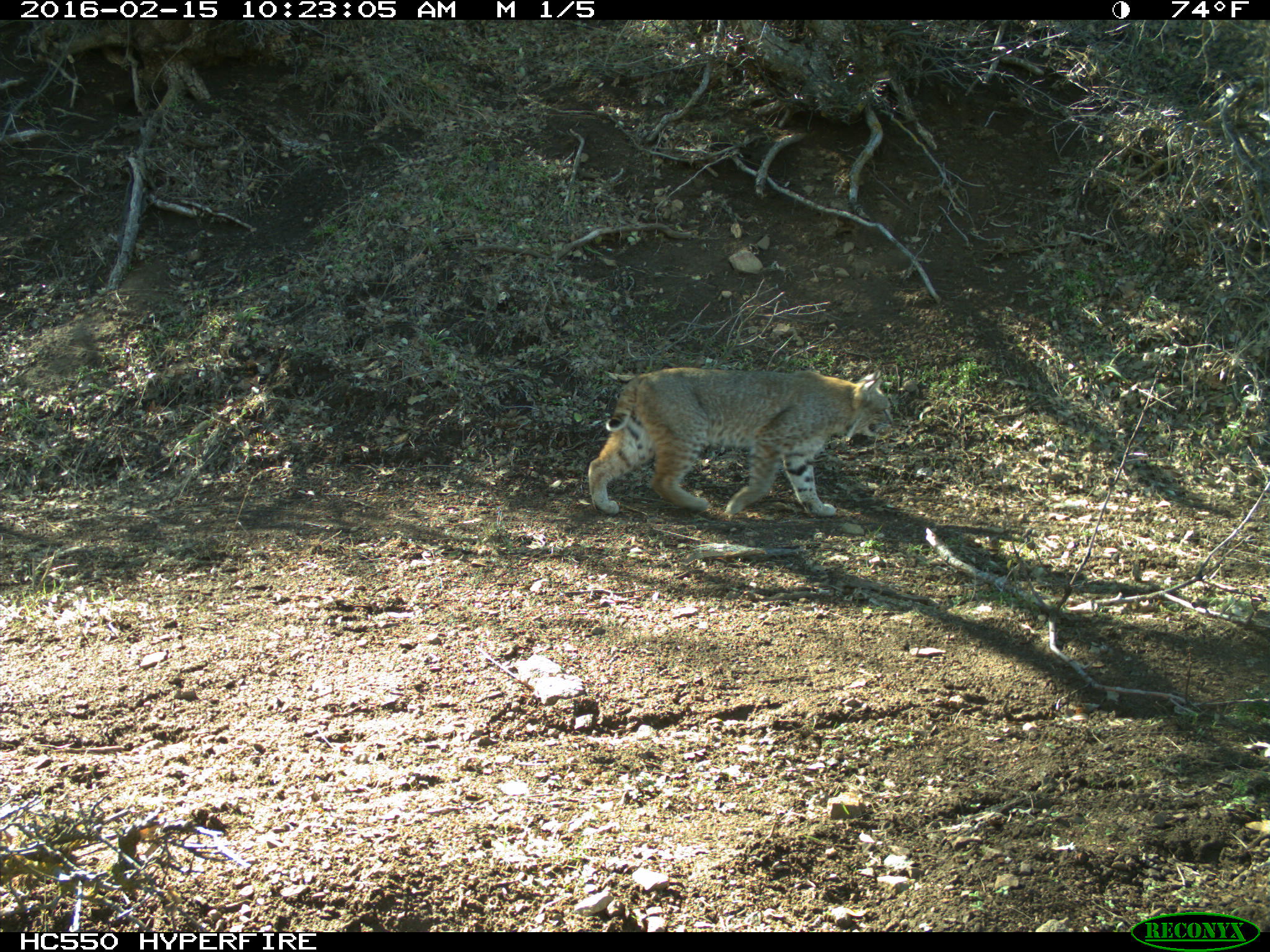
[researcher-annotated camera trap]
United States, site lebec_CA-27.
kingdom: Animalia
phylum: Chordata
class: Mammalia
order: Carnivora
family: Felidae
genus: Lynx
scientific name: Lynx rufus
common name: bobcat